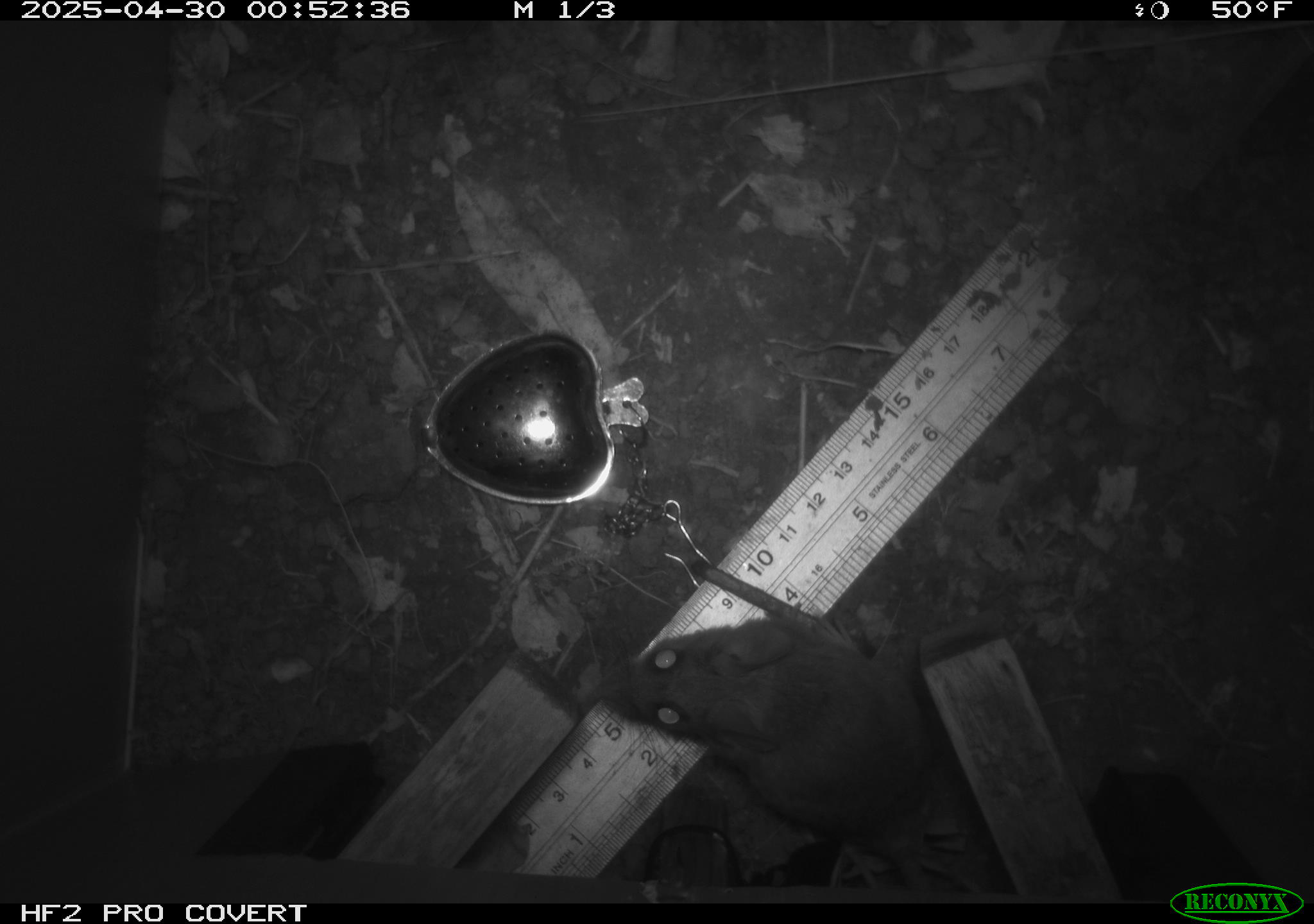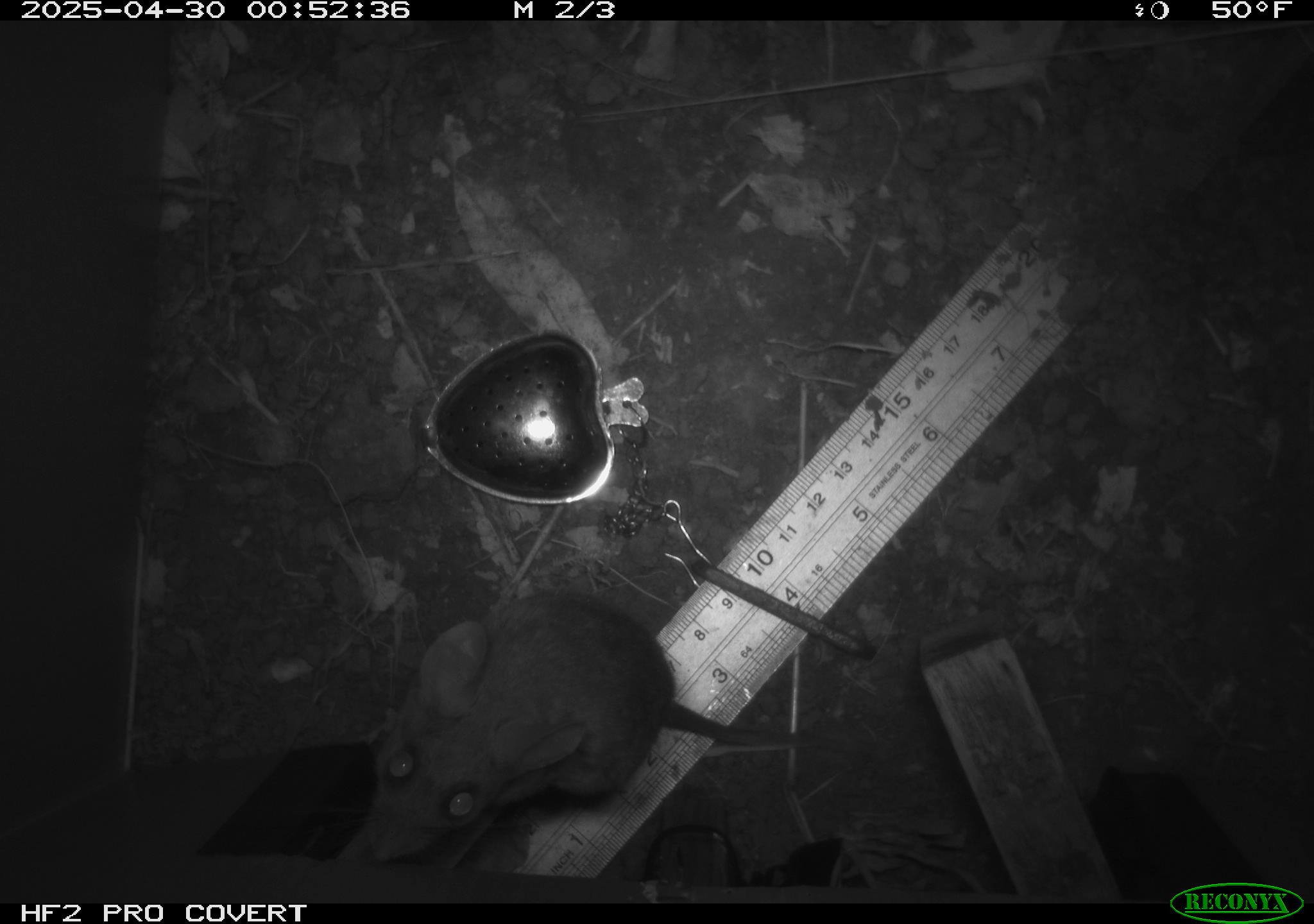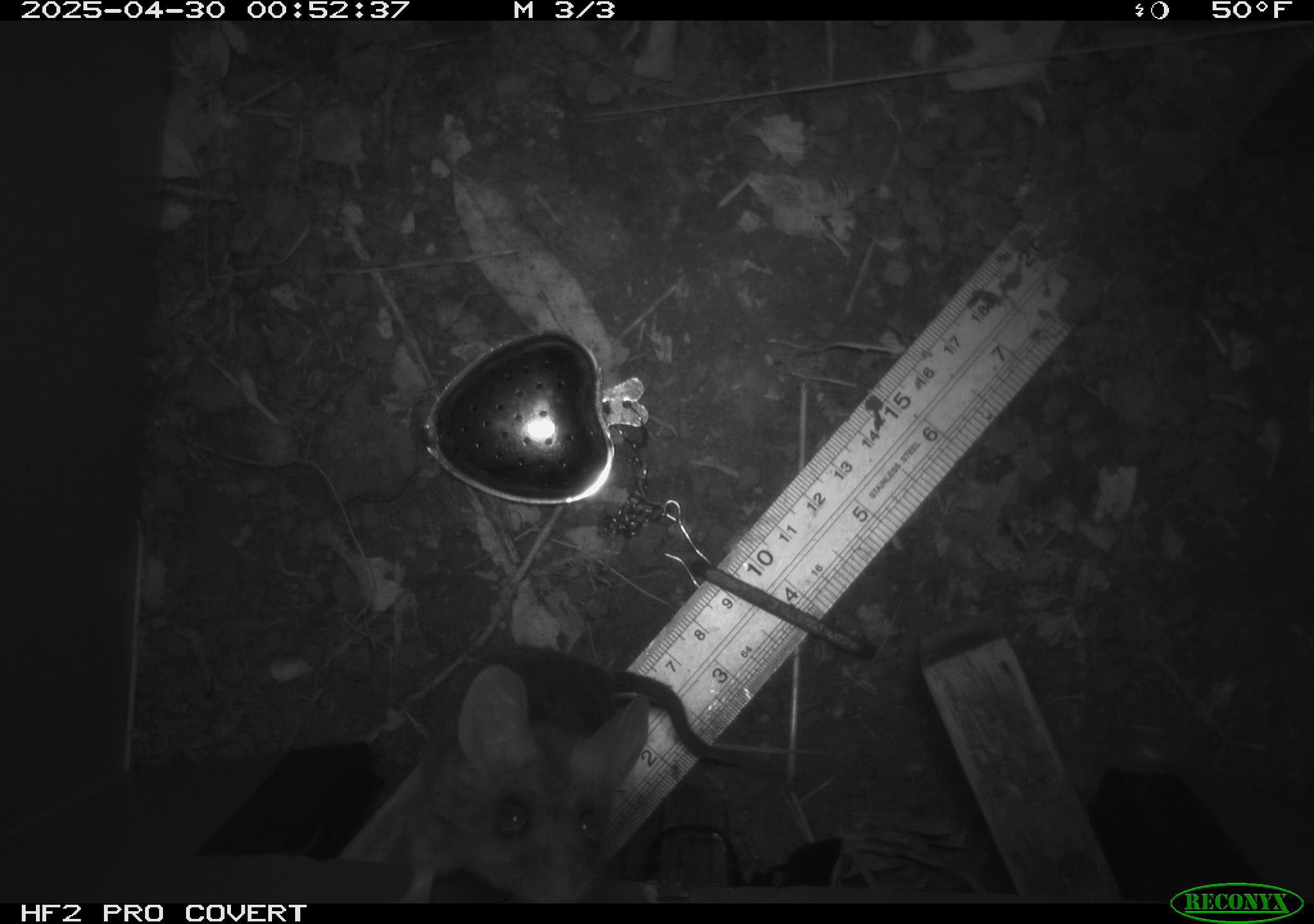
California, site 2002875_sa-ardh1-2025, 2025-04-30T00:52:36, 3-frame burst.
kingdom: Animalia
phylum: Chordata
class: Mammalia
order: Rodentia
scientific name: Rodentia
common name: mouse species